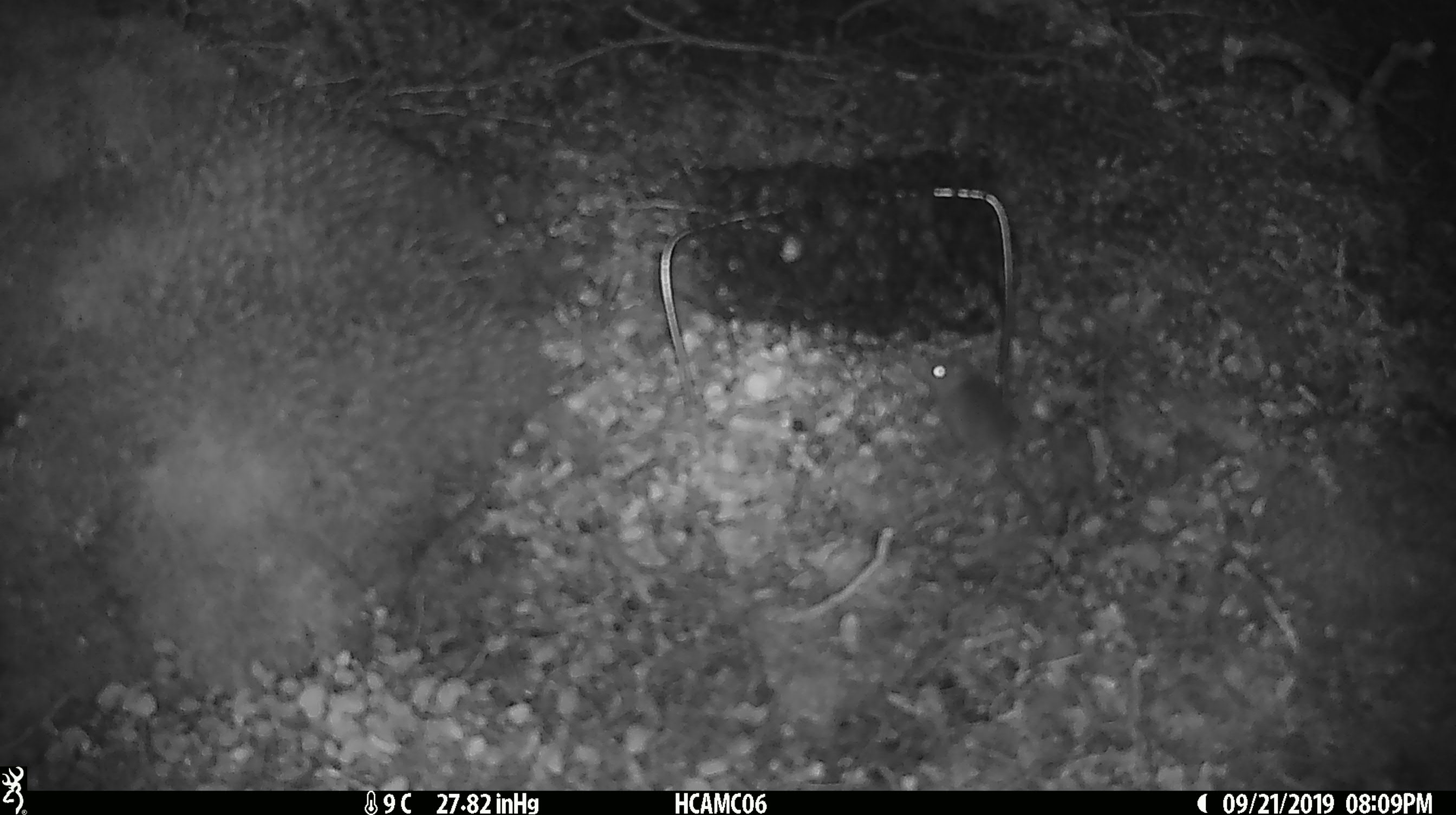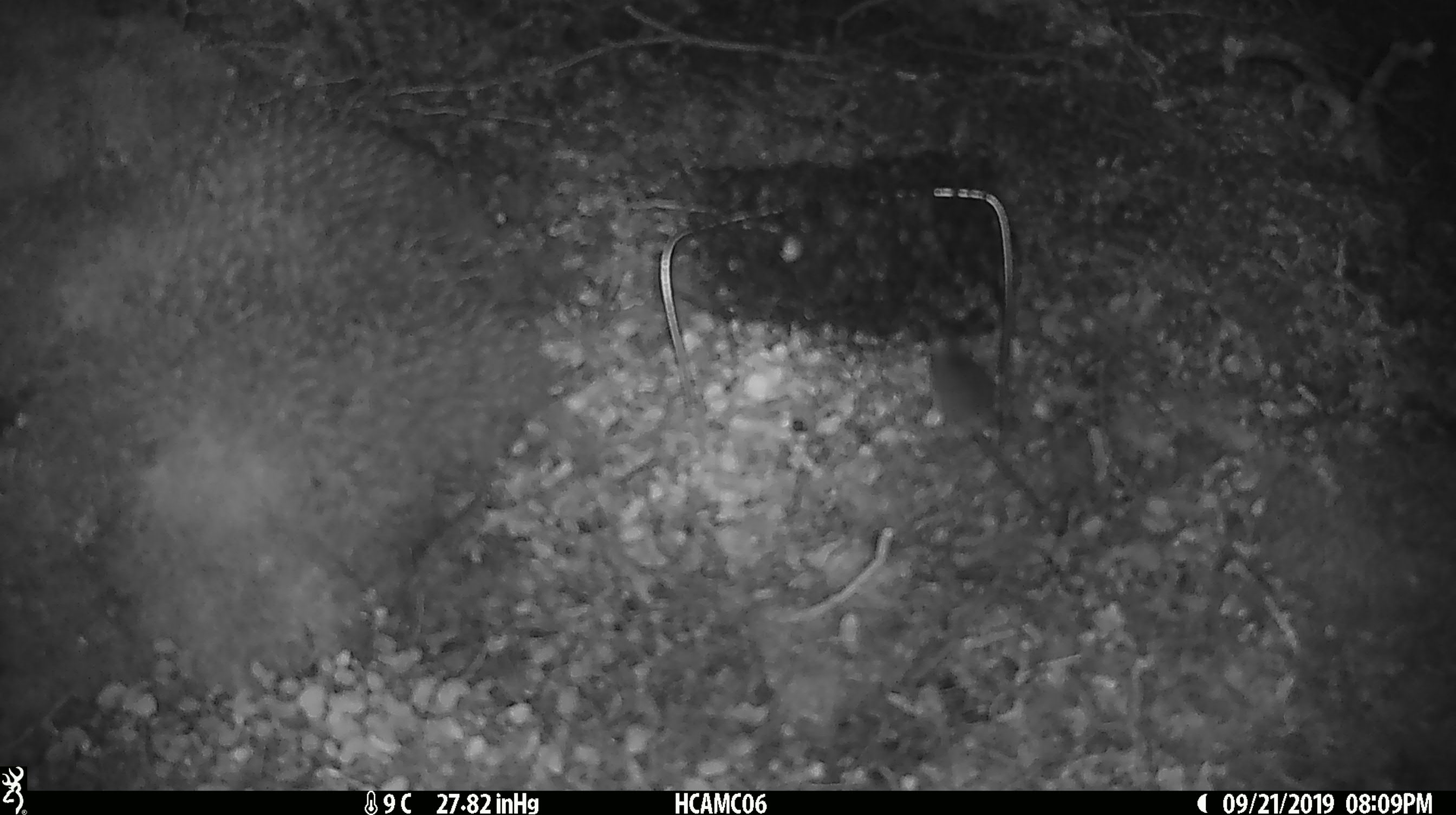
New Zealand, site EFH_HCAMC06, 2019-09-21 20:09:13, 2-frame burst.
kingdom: Animalia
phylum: Chordata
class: Mammalia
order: Rodentia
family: Muridae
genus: Mus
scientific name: Mus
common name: mouse